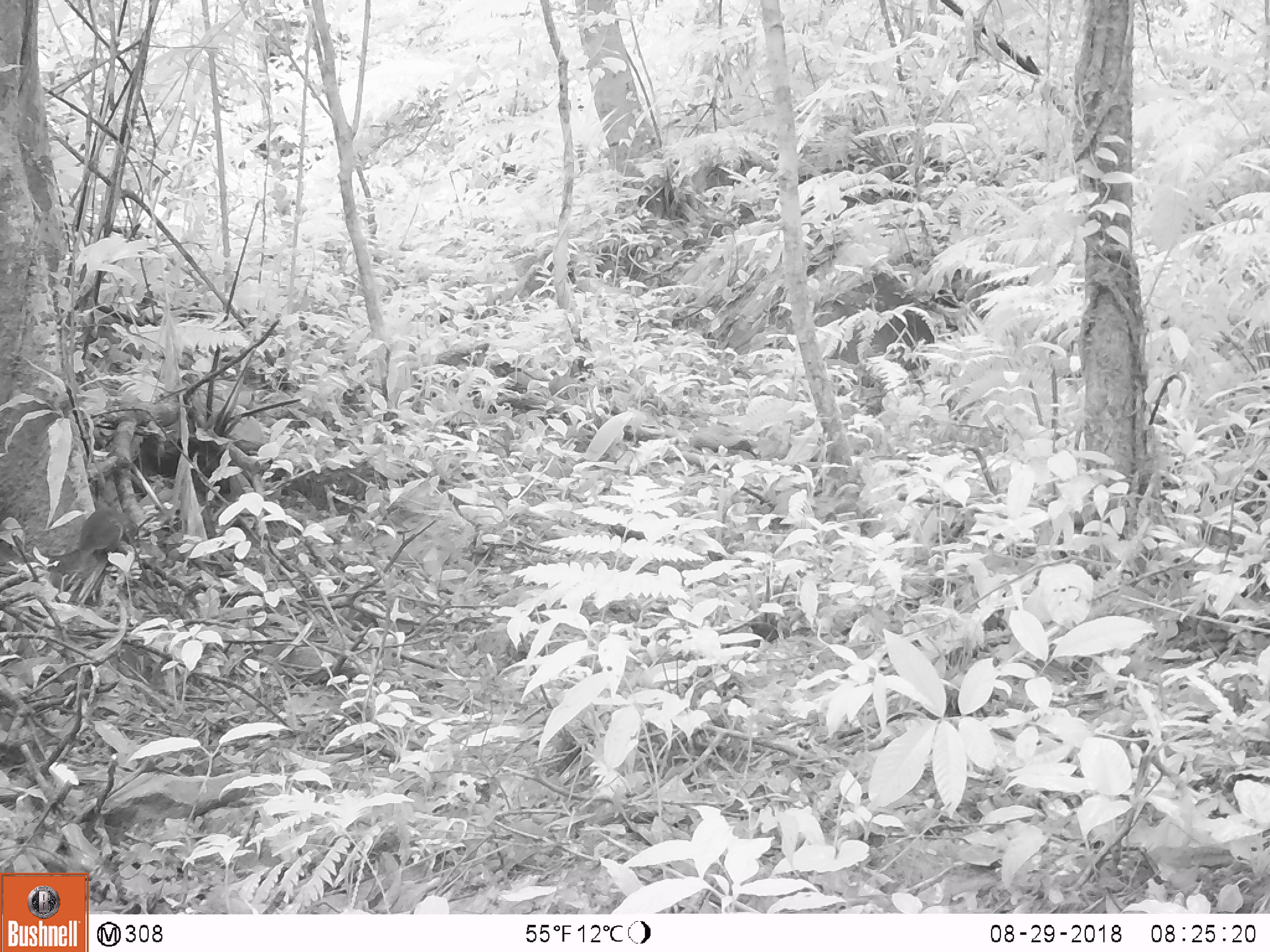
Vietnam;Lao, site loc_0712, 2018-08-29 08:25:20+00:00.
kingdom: Animalia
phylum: Chordata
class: Mammalia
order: Rodentia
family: Sciuridae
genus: Sciurus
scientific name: Sciurus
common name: squirrel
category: unidentified squirrel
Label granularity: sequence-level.